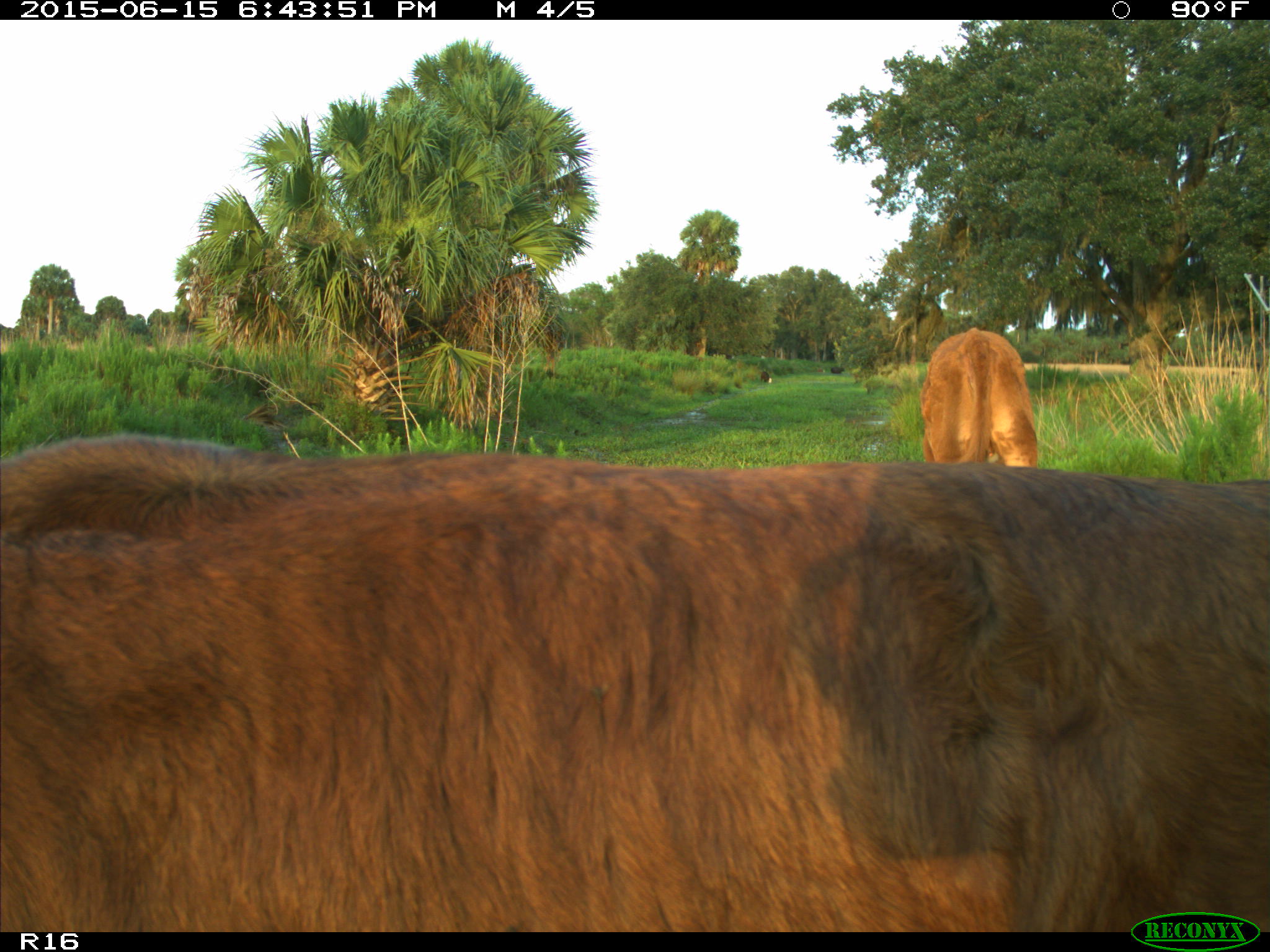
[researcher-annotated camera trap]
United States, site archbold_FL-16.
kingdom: Animalia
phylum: Chordata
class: Mammalia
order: Artiodactyla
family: Bovidae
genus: Bos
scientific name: Bos taurus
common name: domestic cow